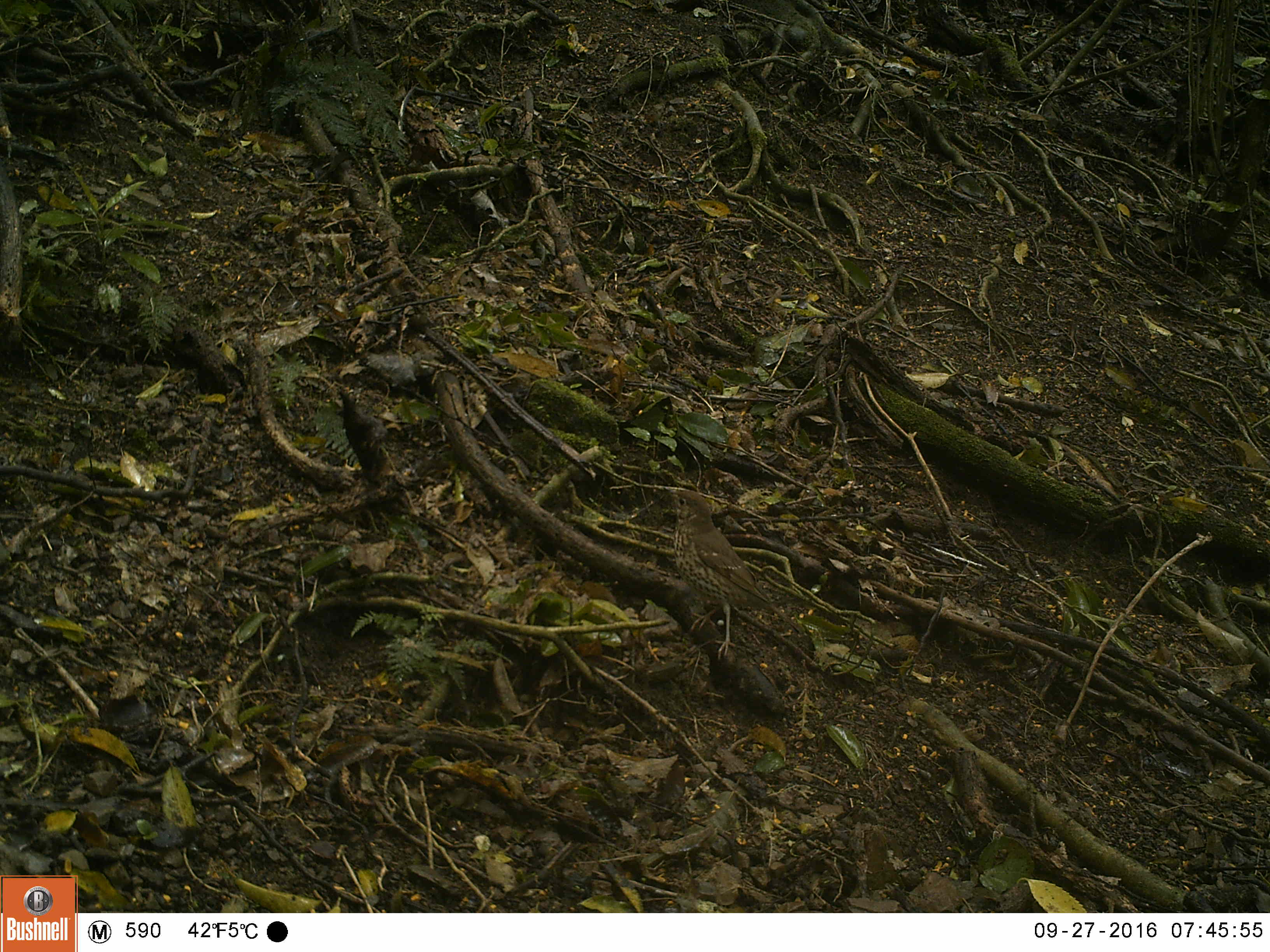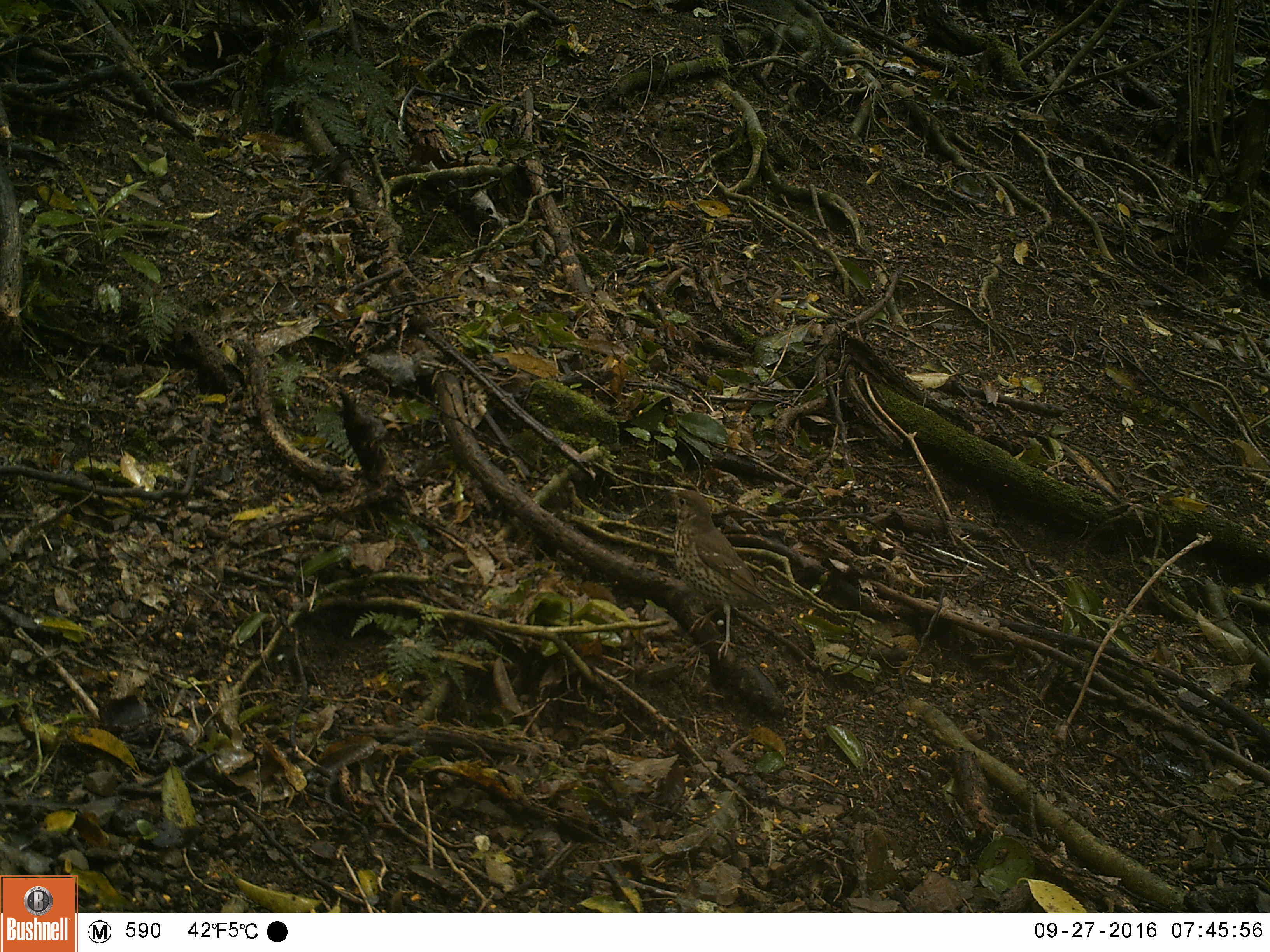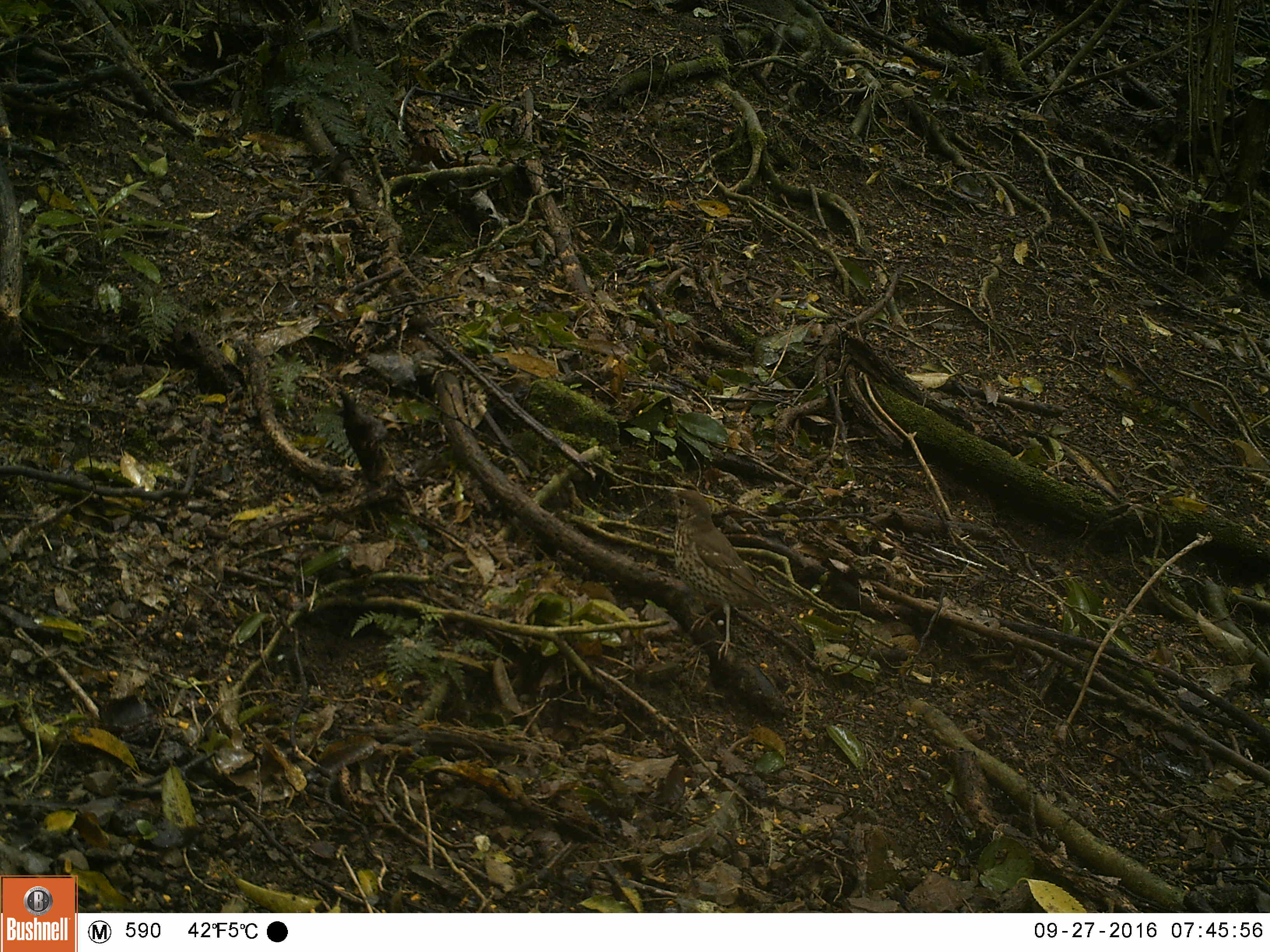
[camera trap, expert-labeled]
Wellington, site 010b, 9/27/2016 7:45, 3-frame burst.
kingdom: Animalia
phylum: Chordata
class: Aves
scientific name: Aves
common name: bird